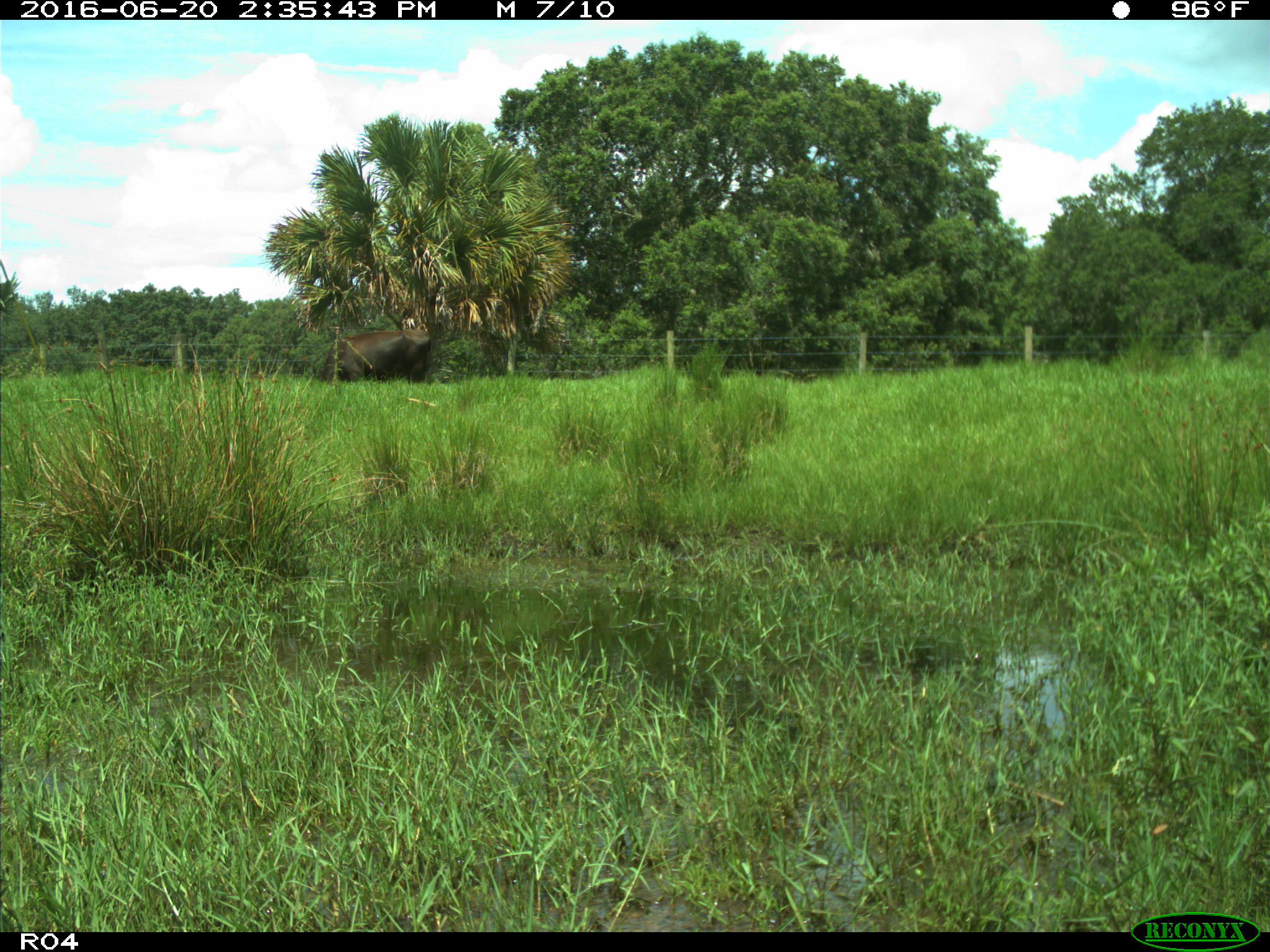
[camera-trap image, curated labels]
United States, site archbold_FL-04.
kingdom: Animalia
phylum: Chordata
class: Mammalia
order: Artiodactyla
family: Bovidae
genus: Bos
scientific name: Bos taurus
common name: domestic cow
Bos taurus (domestic cow).